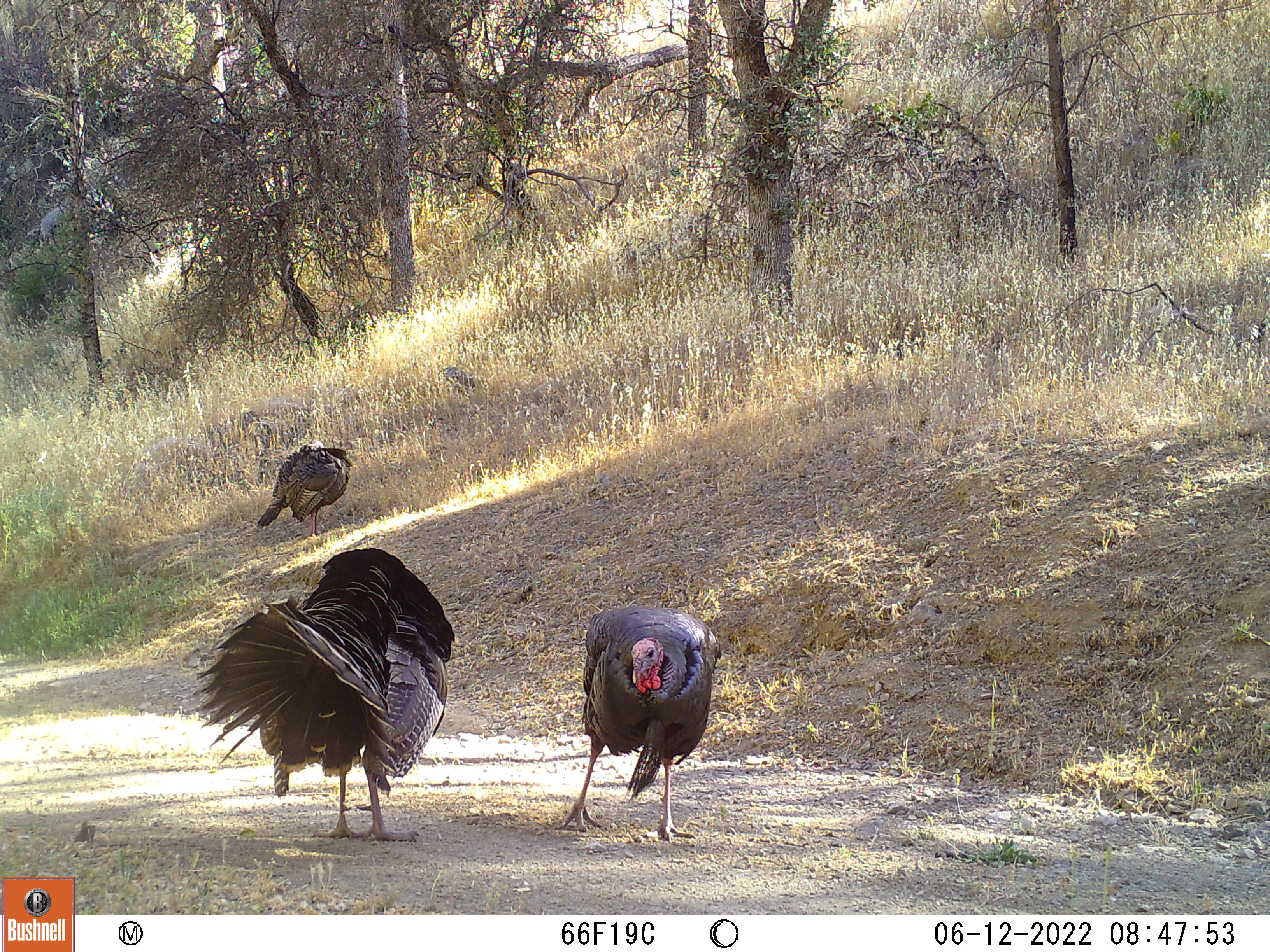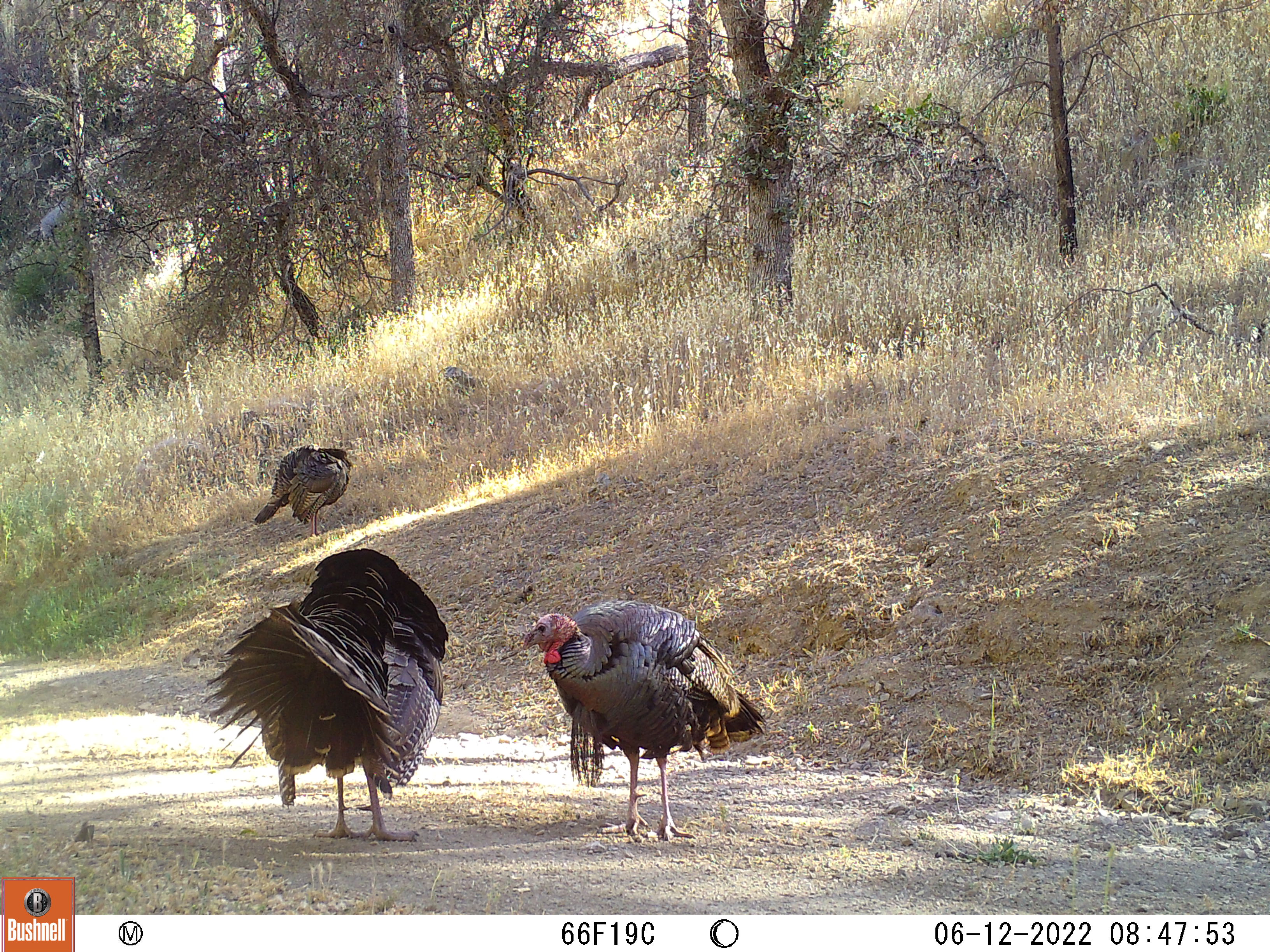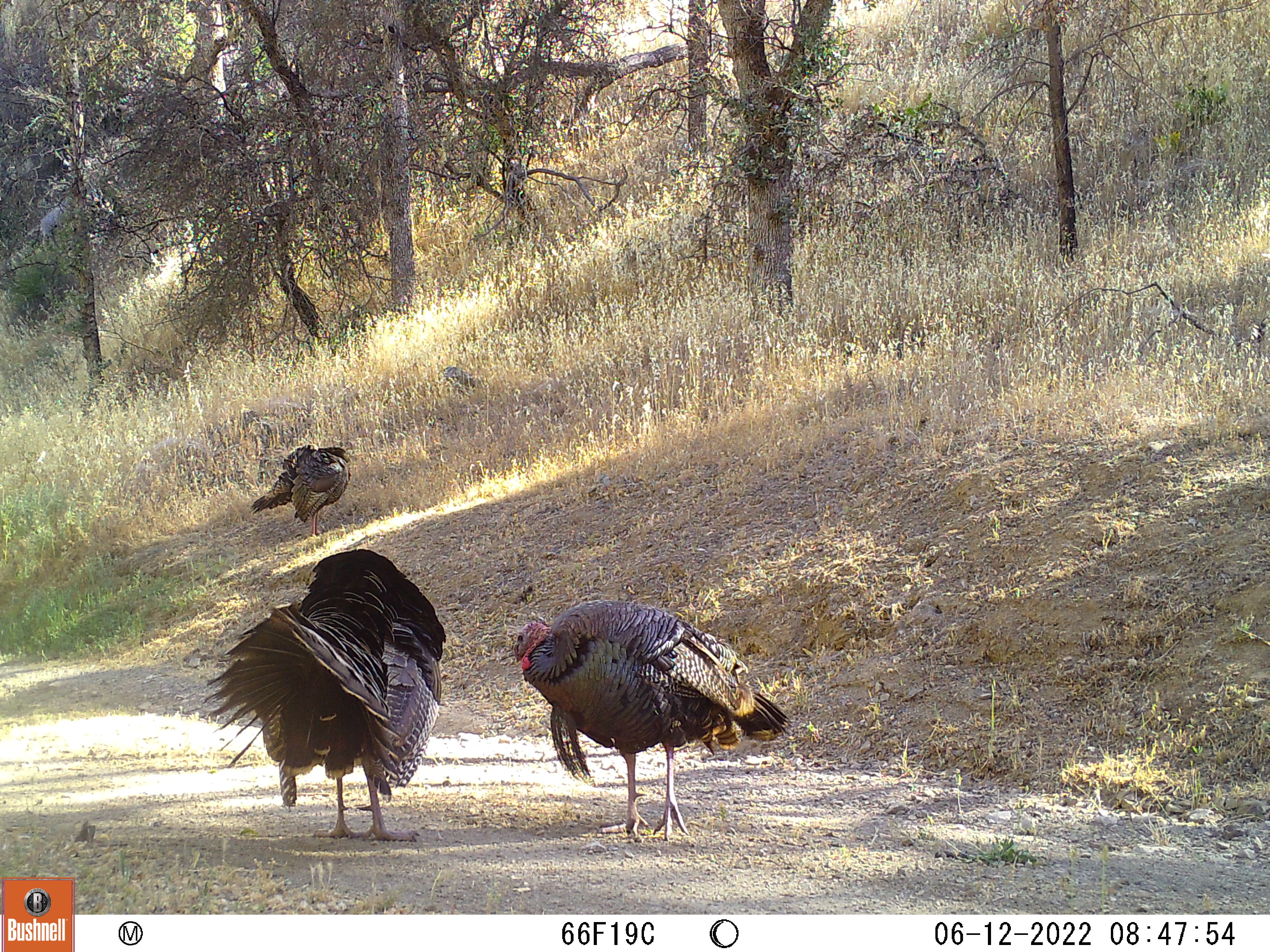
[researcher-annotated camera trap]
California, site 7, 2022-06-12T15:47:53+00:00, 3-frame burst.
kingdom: Animalia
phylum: Chordata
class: Aves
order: Galliformes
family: Phasianidae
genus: Meleagris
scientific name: Meleagris gallopavo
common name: turkey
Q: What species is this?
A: Turkey (Meleagris gallopavo).